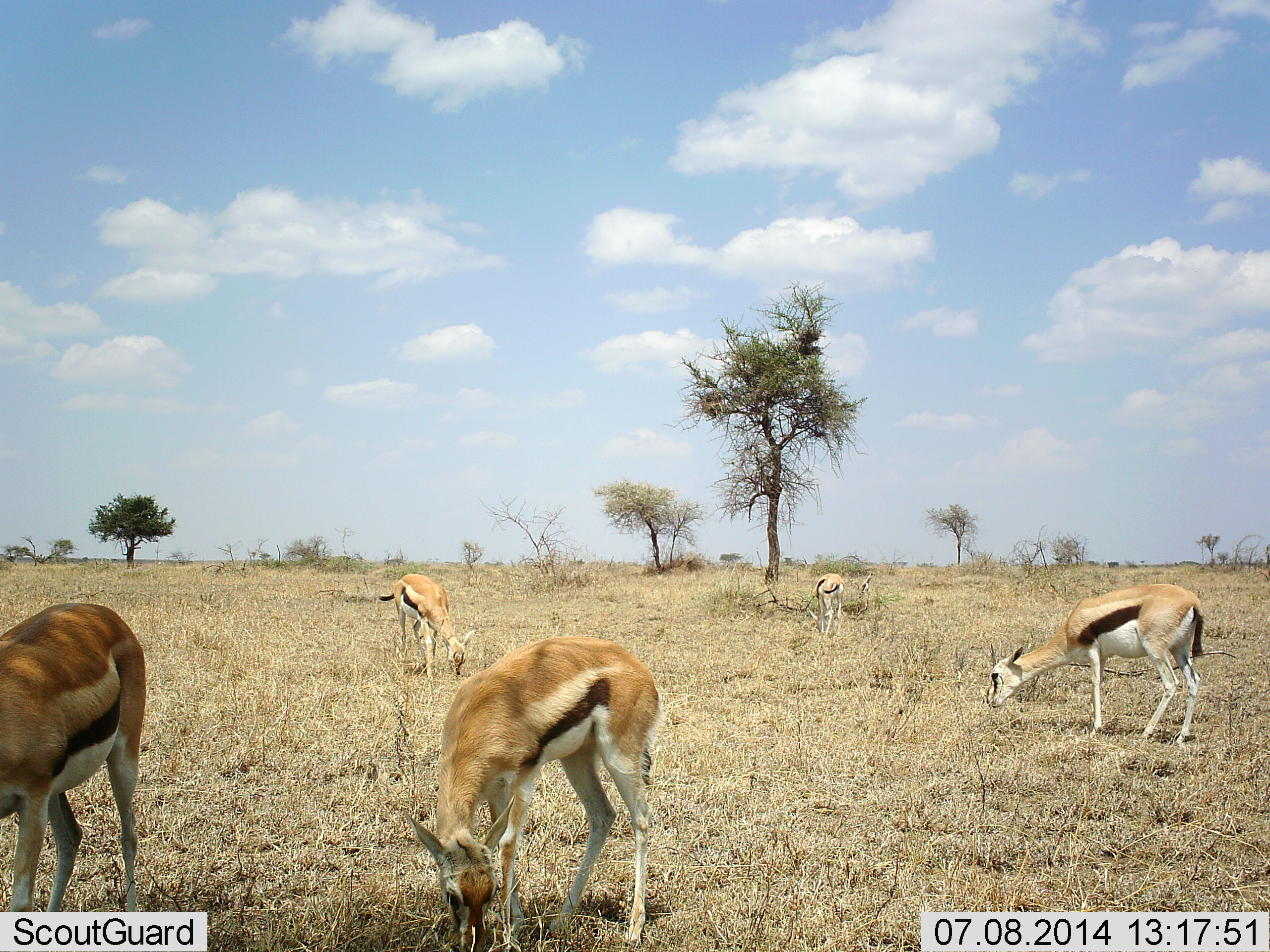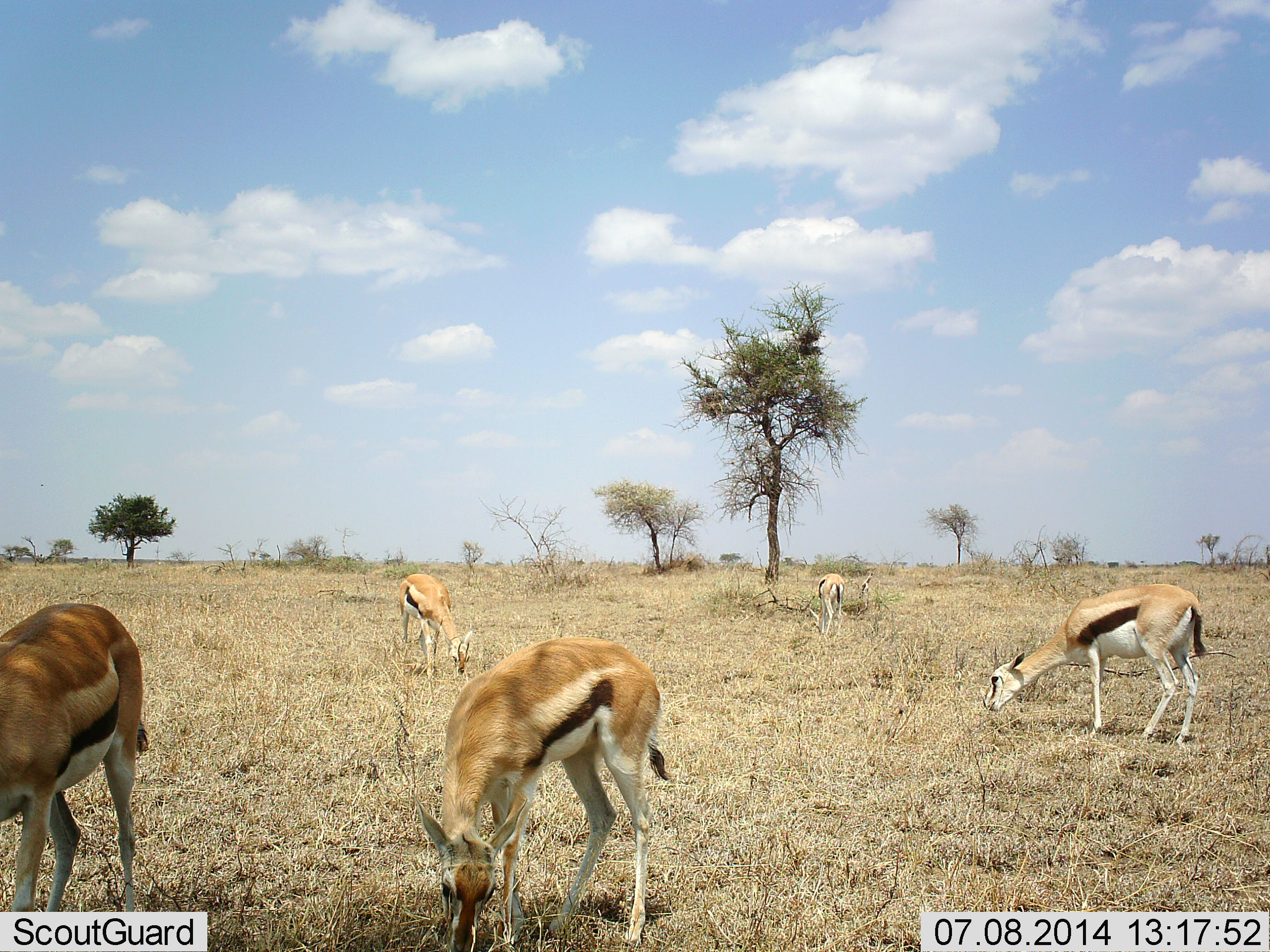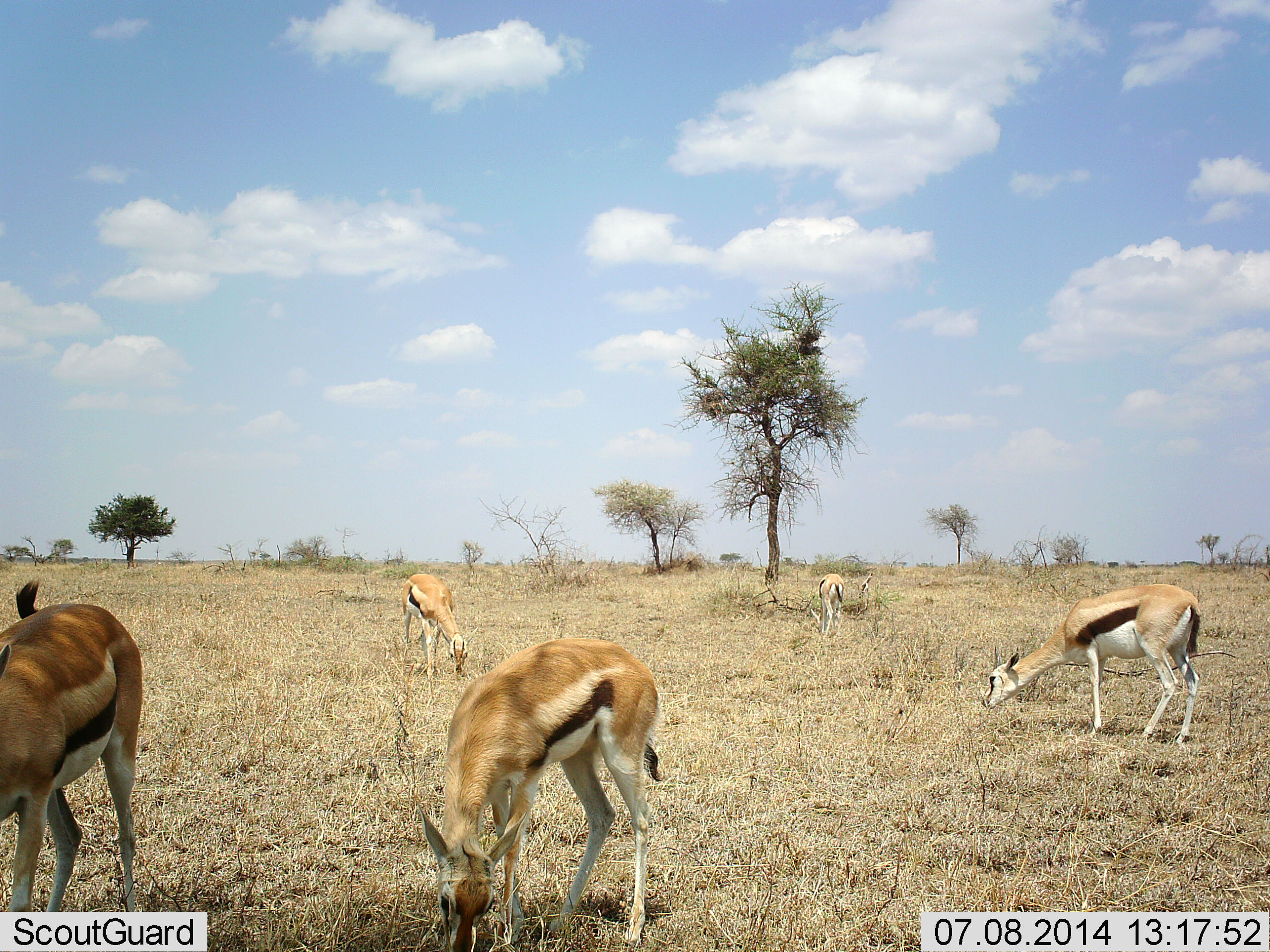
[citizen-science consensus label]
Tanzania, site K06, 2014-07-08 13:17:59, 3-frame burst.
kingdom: Animalia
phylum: Chordata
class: Mammalia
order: Artiodactyla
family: Bovidae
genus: Eudorcas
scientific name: Eudorcas thomsonii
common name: thomson's gazelle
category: gazellethomsons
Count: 5.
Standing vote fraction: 20%.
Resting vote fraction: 0%.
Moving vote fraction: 0%.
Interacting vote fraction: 0%.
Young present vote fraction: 0%.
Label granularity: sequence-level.